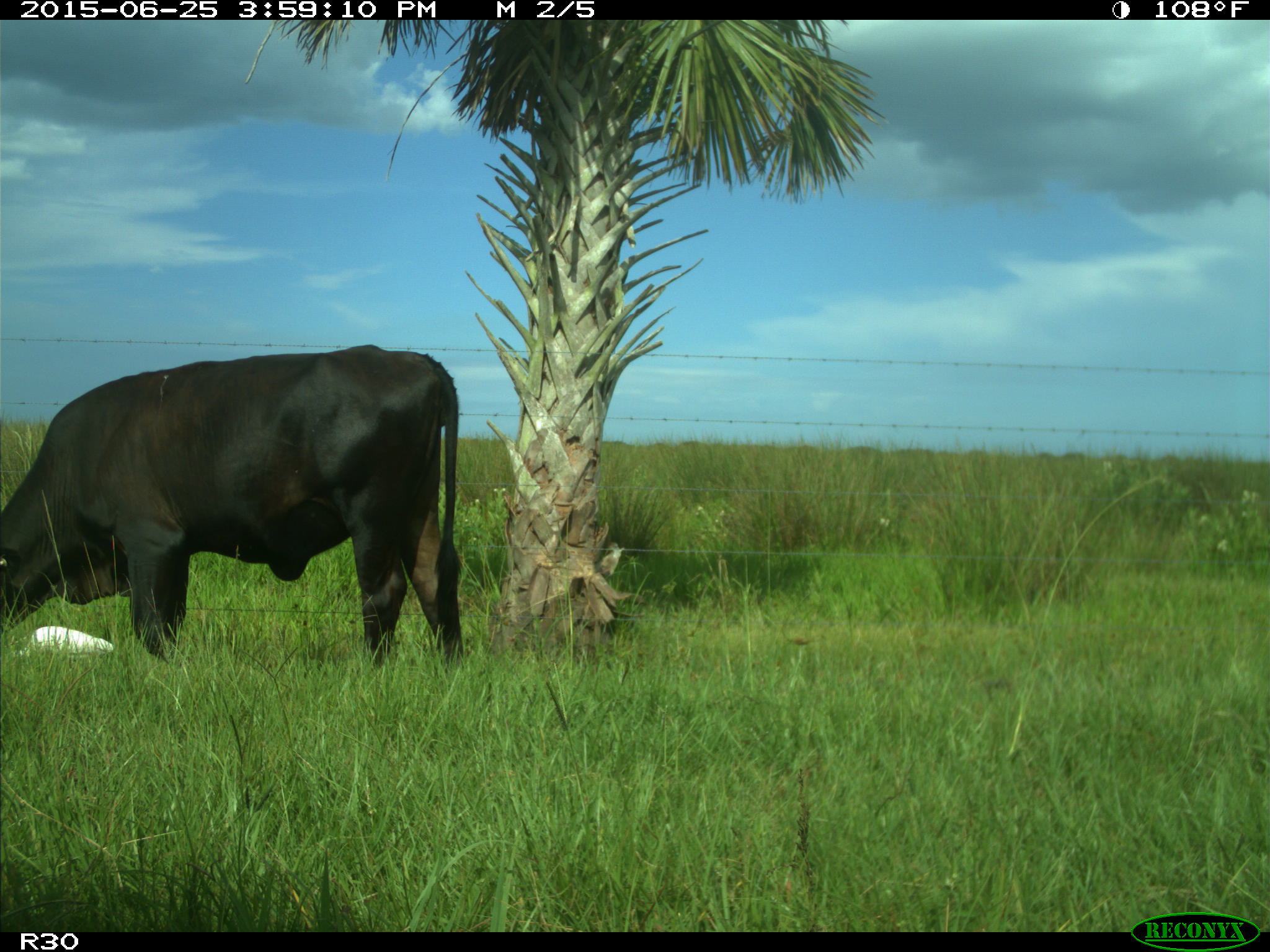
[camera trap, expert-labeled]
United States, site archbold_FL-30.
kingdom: Animalia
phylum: Chordata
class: Mammalia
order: Artiodactyla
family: Bovidae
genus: Bos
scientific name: Bos taurus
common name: domestic cow